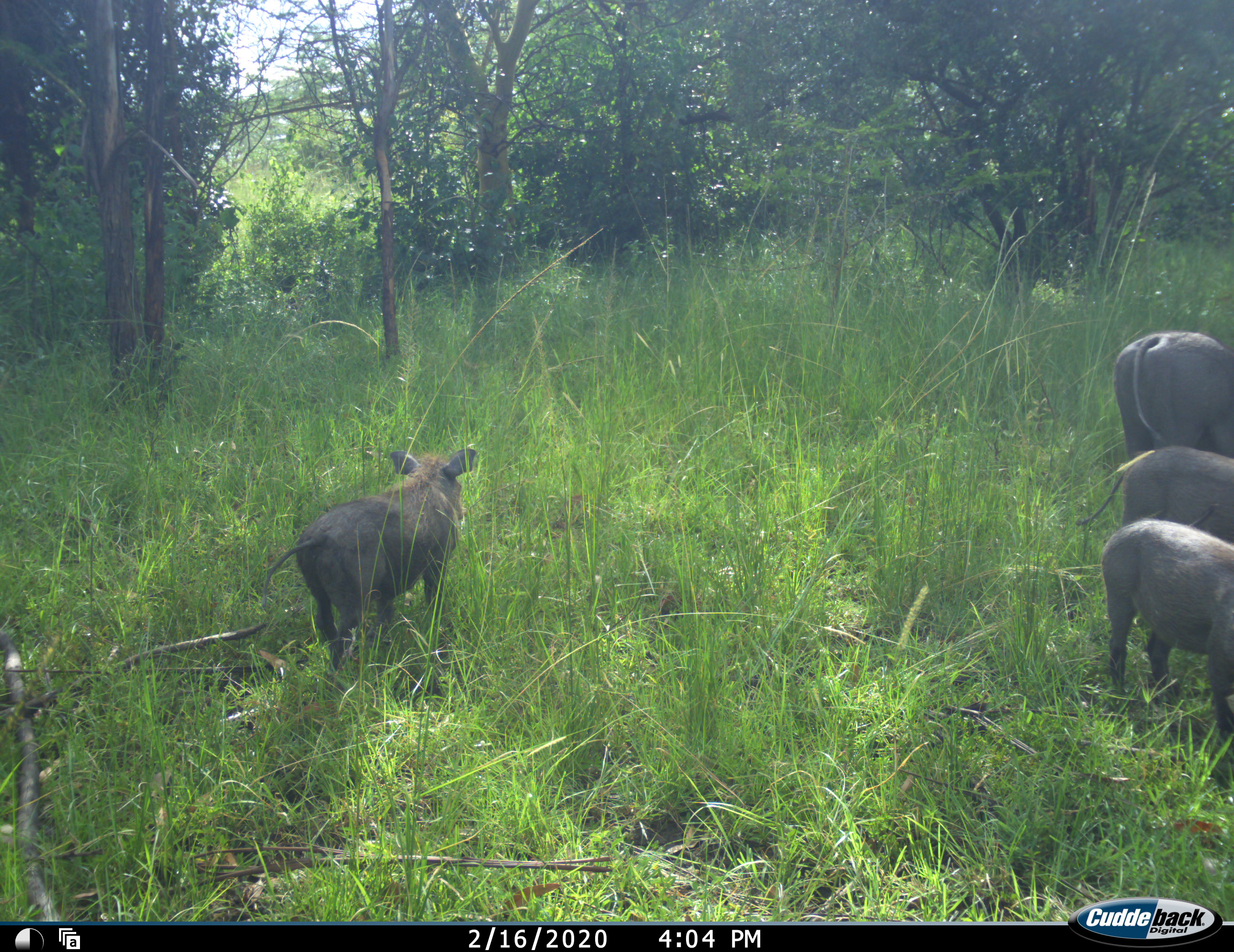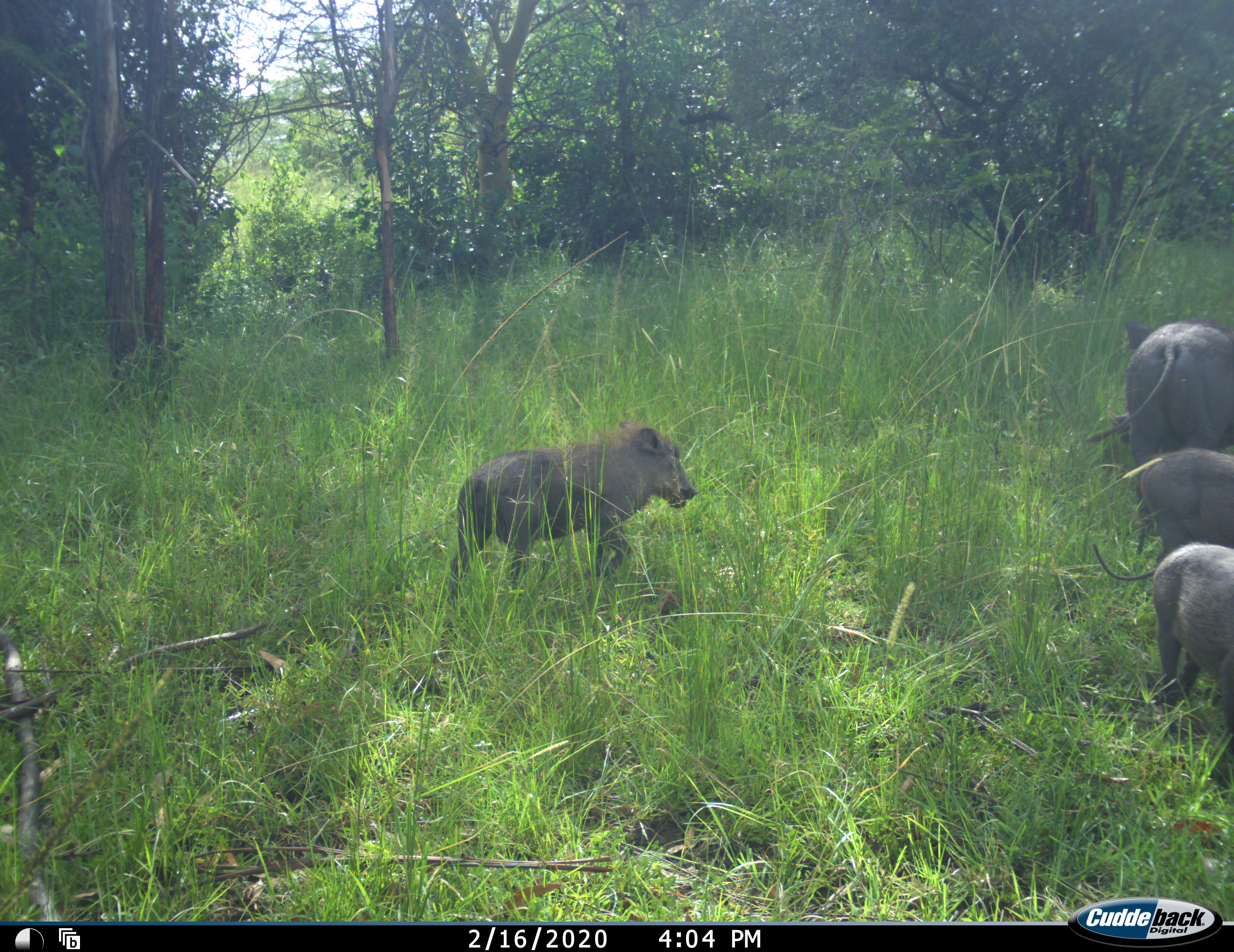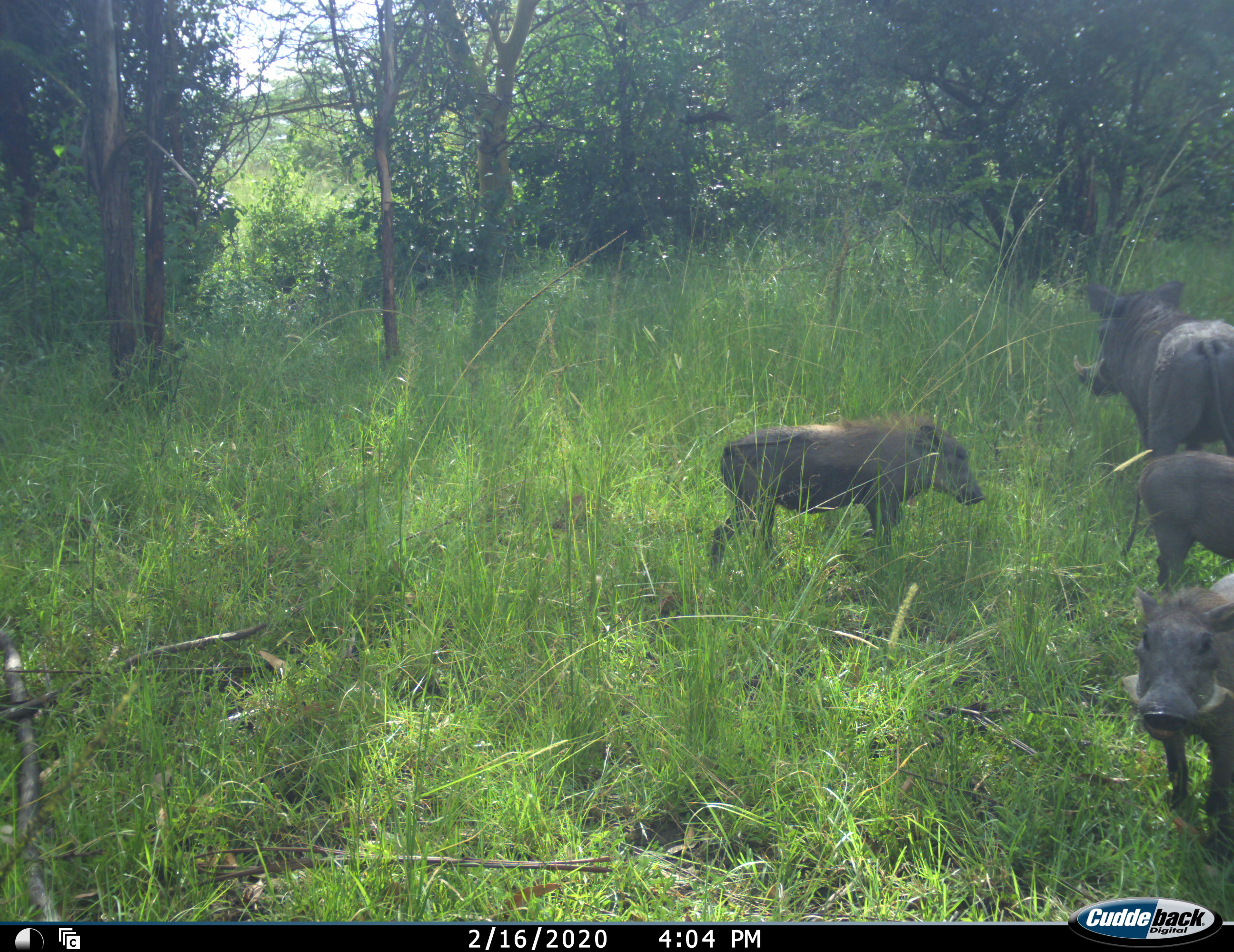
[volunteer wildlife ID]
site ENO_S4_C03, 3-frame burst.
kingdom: Animalia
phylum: Chordata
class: Mammalia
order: Artiodactyla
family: Suidae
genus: Phacochoerus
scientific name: Phacochoerus africanus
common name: warthog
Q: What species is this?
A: Warthog (Phacochoerus africanus).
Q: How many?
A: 4.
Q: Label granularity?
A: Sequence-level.